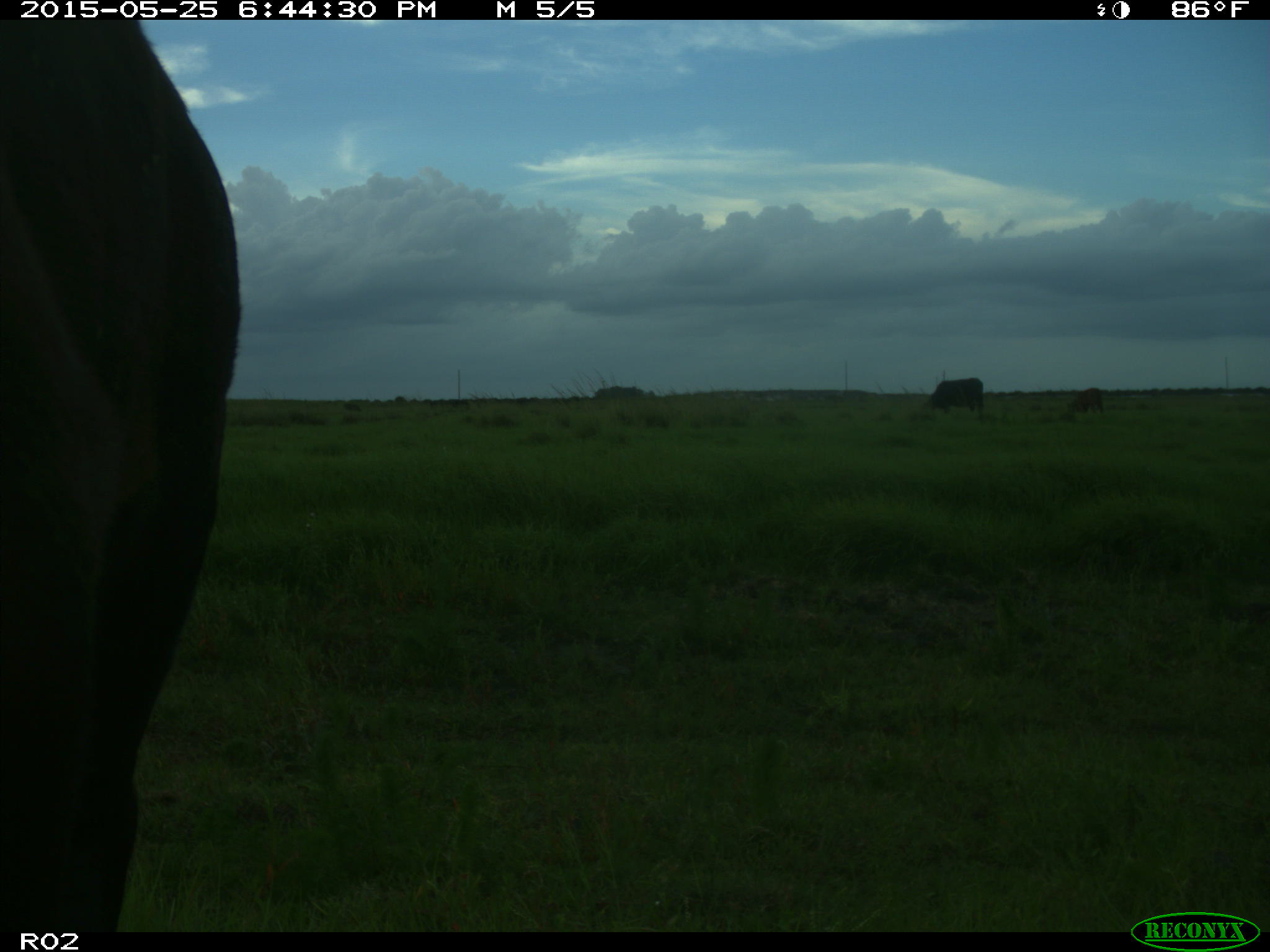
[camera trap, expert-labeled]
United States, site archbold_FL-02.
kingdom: Animalia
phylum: Chordata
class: Mammalia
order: Artiodactyla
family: Bovidae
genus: Bos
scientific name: Bos taurus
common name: domestic cow